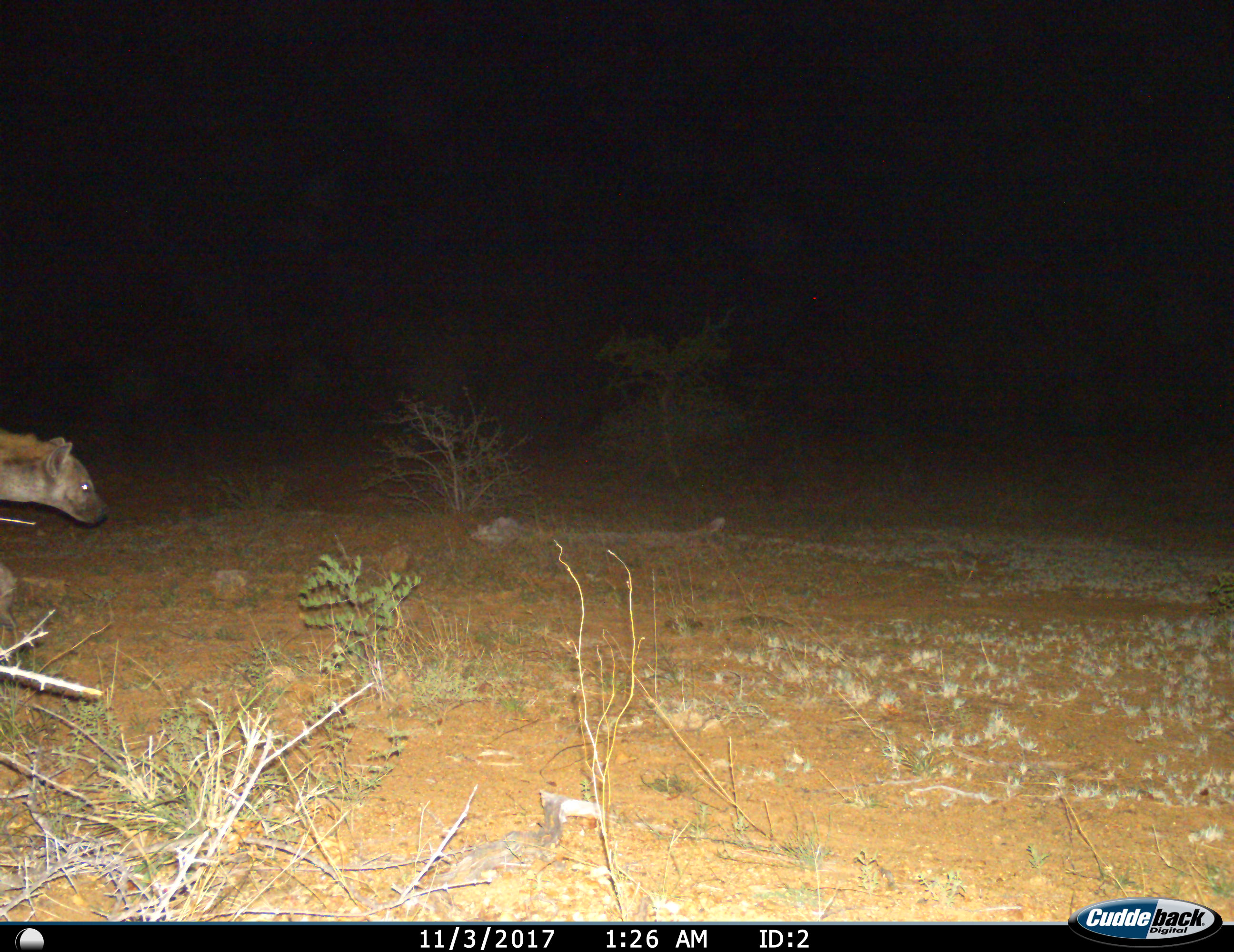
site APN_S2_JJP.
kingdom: Animalia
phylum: Chordata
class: Mammalia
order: Carnivora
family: Hyaenidae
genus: Crocuta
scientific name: Crocuta crocuta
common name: spotted hyena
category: hyenaspotted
Hyenaspotted (spotted hyena) (Crocuta crocuta), count 1. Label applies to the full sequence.